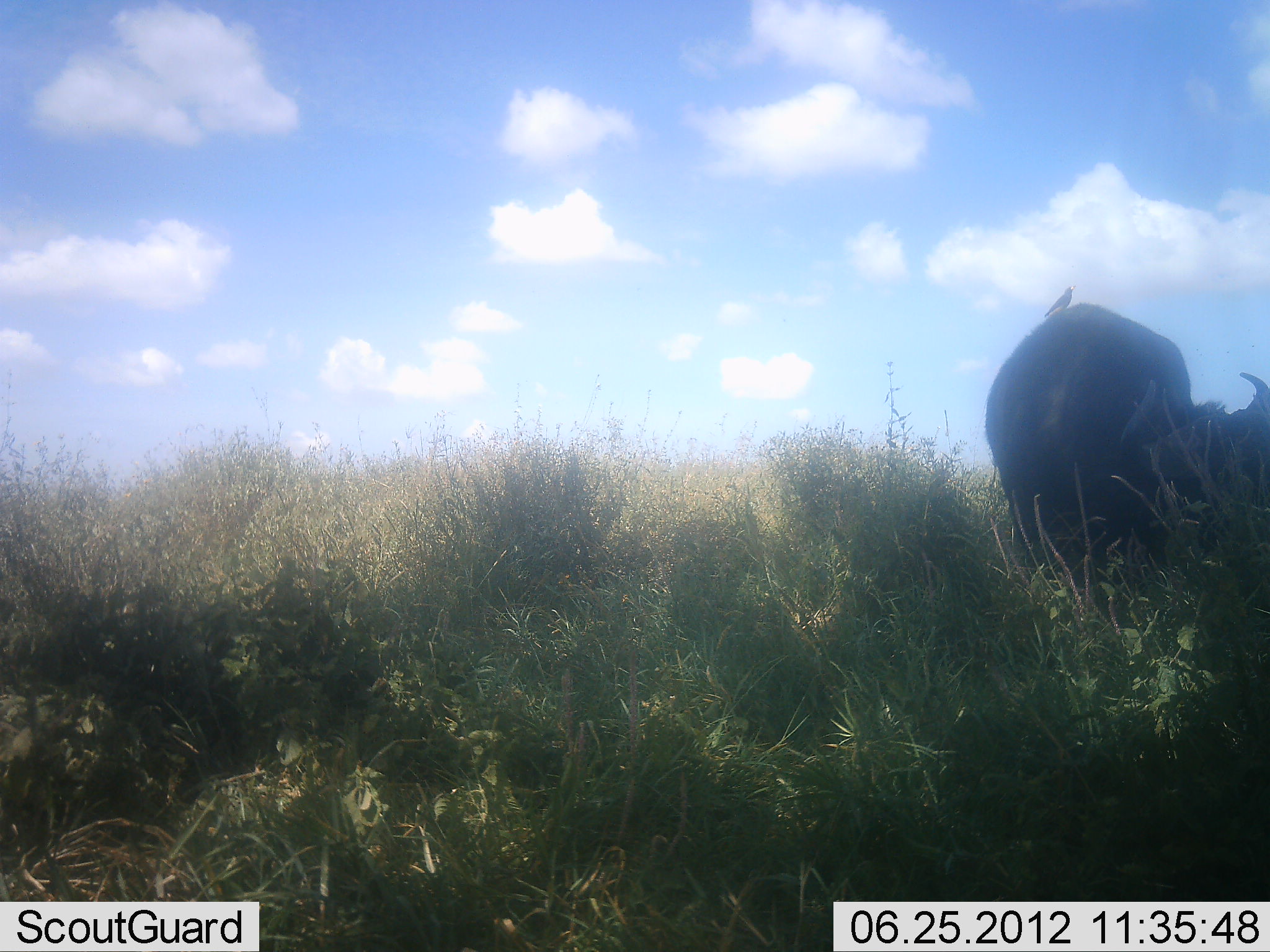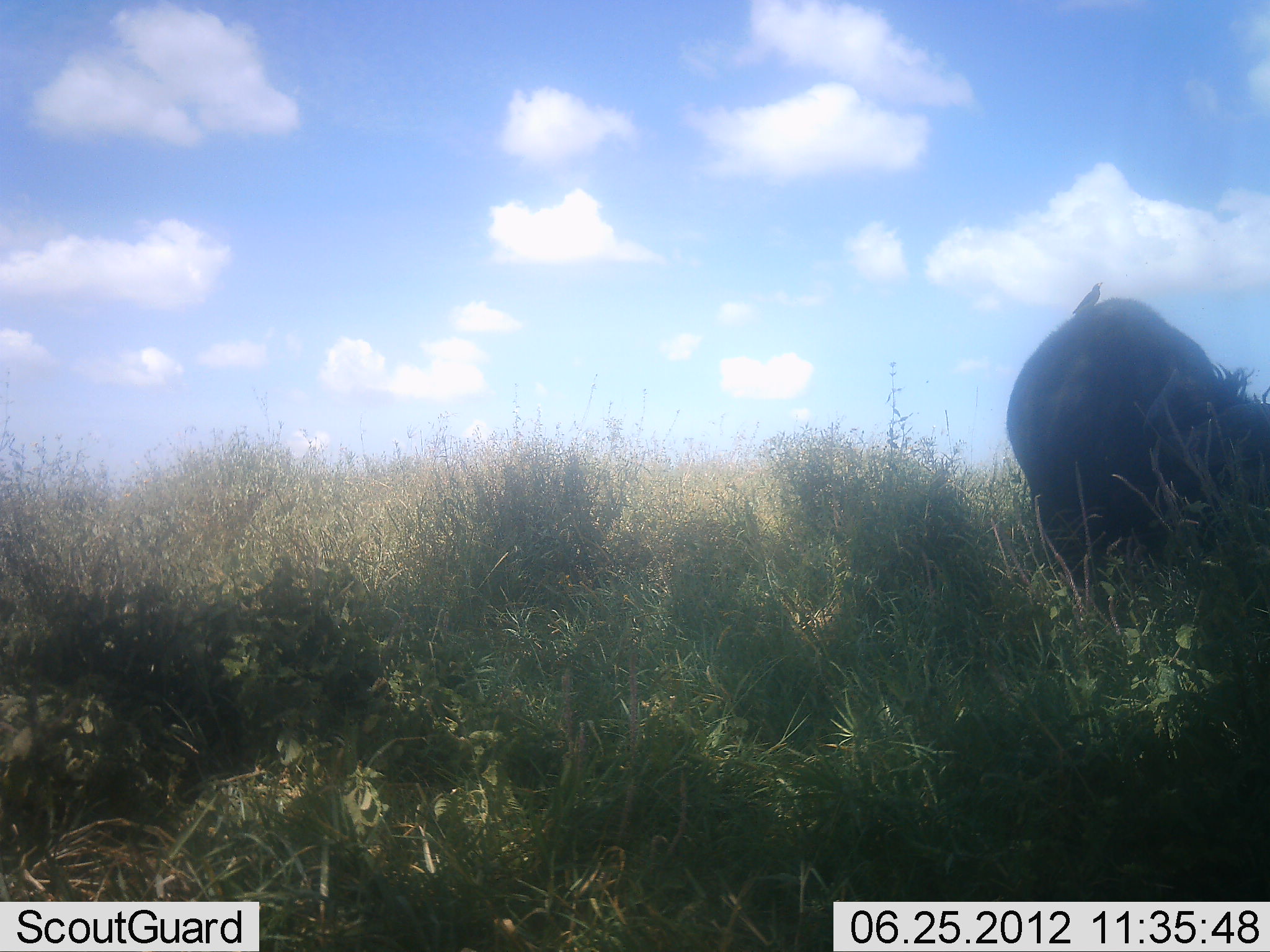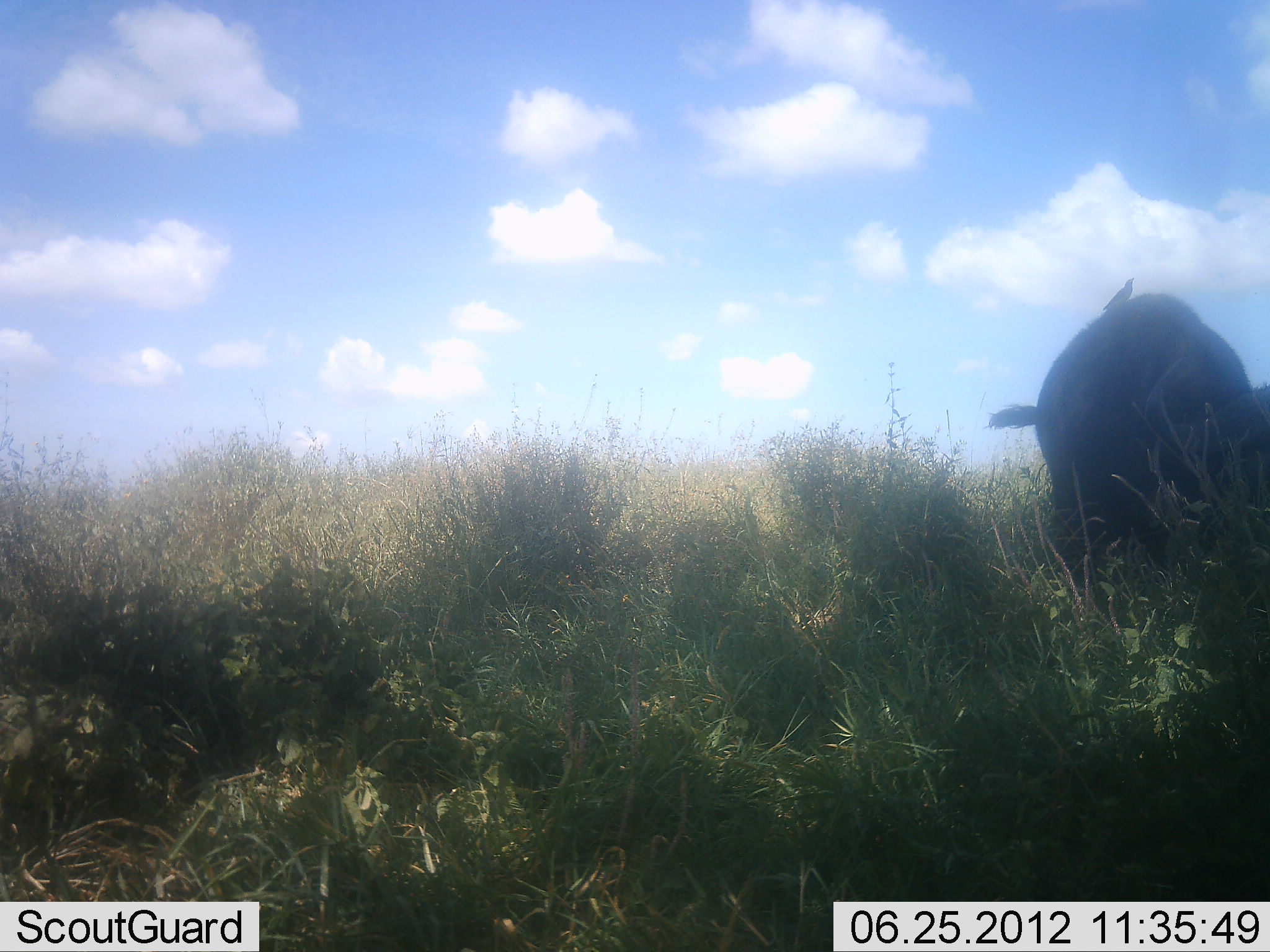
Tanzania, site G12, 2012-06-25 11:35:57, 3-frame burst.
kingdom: Animalia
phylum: Chordata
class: Mammalia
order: Artiodactyla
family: Bovidae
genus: Syncerus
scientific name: Syncerus caffer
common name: cape buffalo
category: buffalo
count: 1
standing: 28%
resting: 17%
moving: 22%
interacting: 0%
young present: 0%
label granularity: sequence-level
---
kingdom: Animalia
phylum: Chordata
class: Aves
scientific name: Aves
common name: bird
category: otherbird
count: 1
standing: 62%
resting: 31%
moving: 0%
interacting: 8%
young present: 0%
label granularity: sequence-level